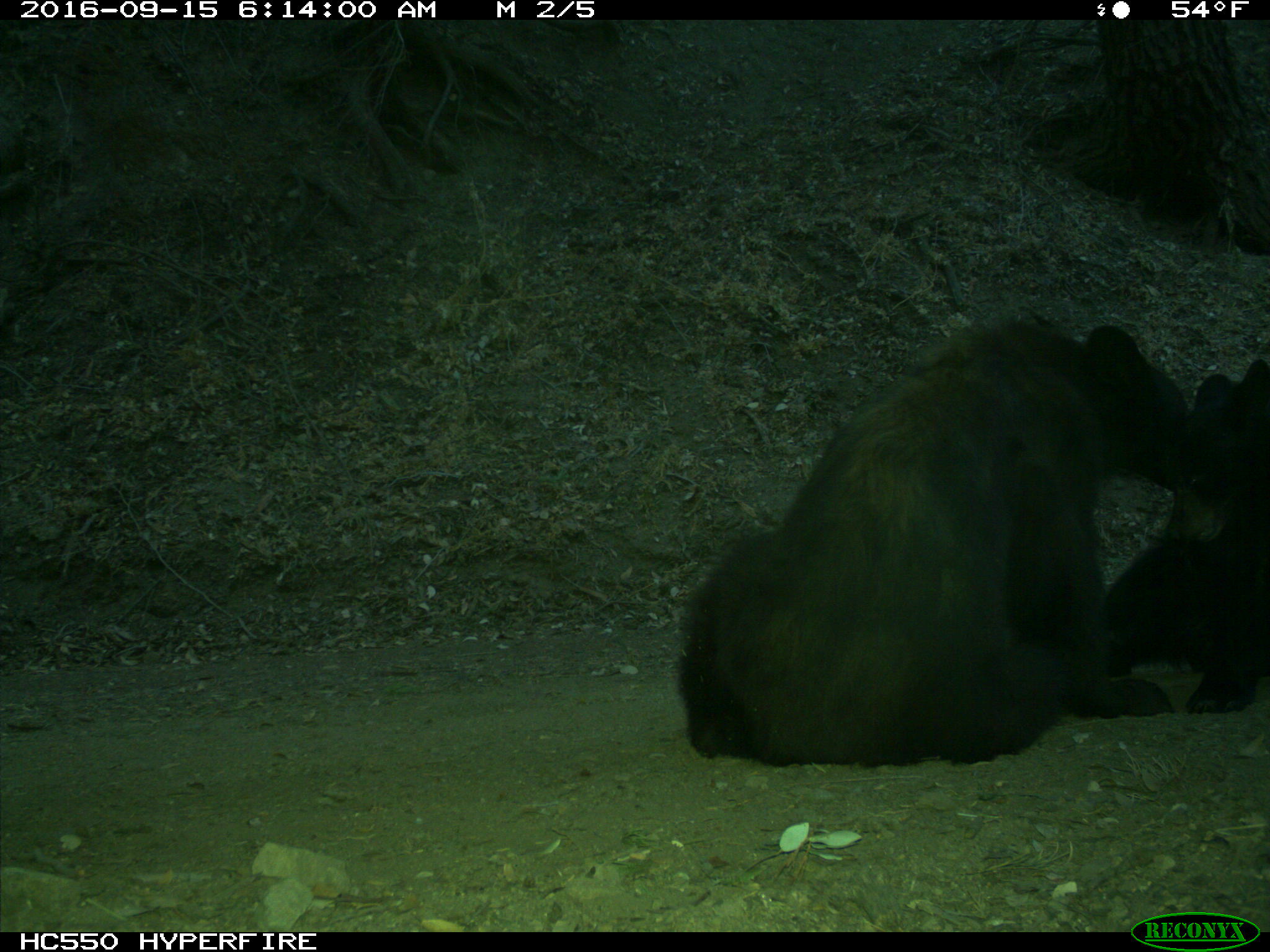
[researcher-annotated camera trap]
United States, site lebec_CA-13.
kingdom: Animalia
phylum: Chordata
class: Mammalia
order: Carnivora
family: Ursidae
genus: Ursus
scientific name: Ursus americanus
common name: american black bear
Ursus americanus (american black bear).